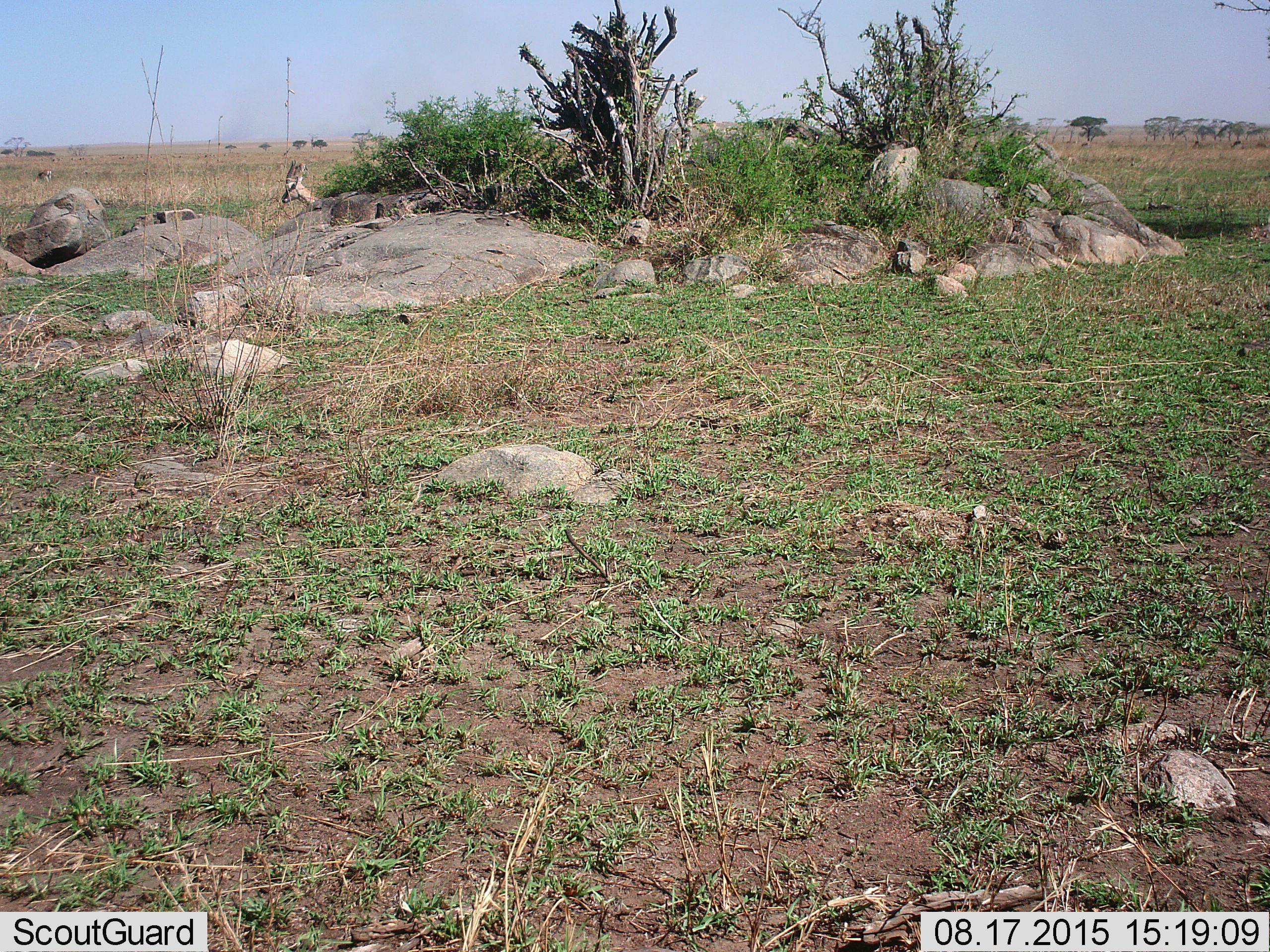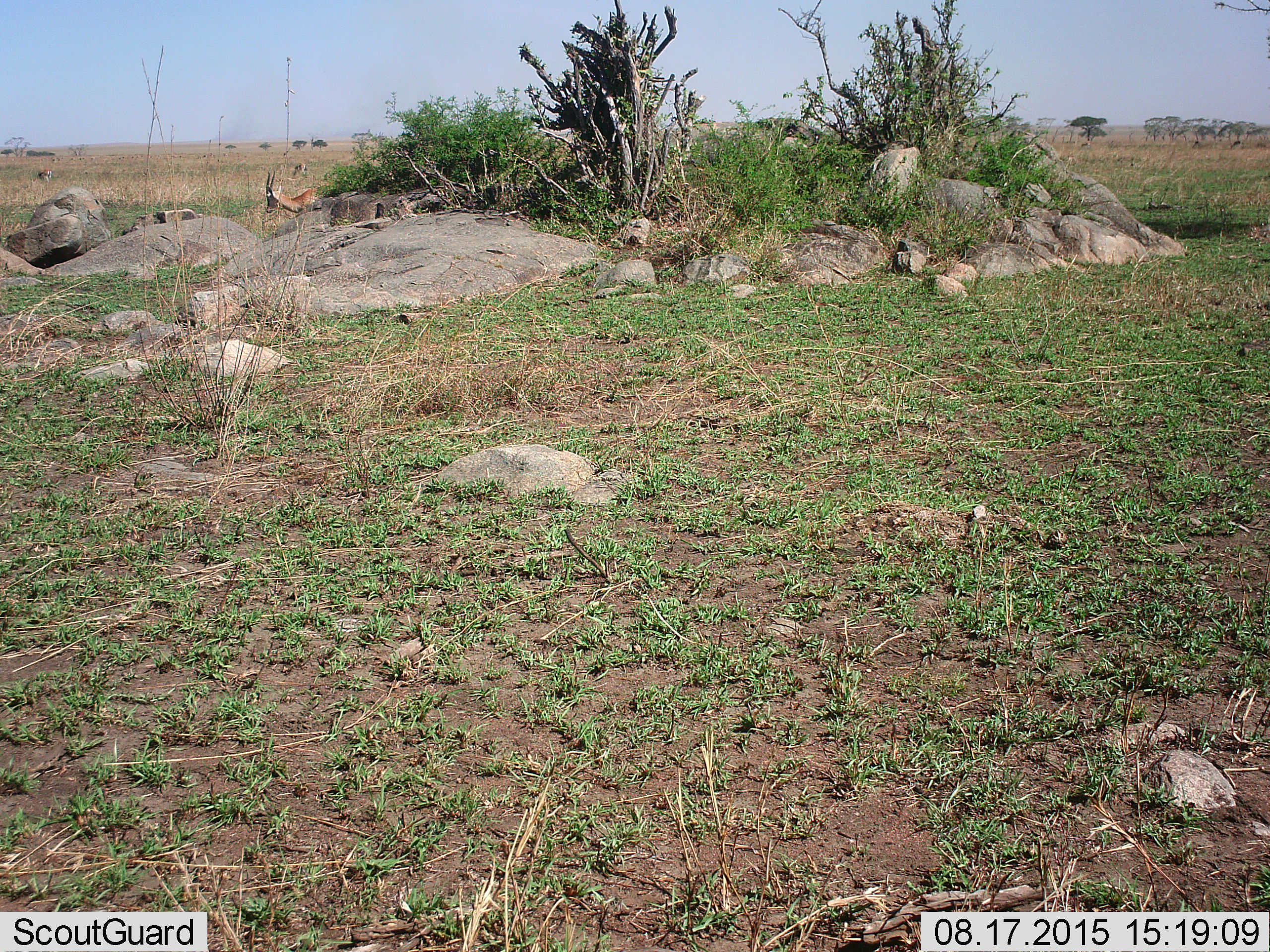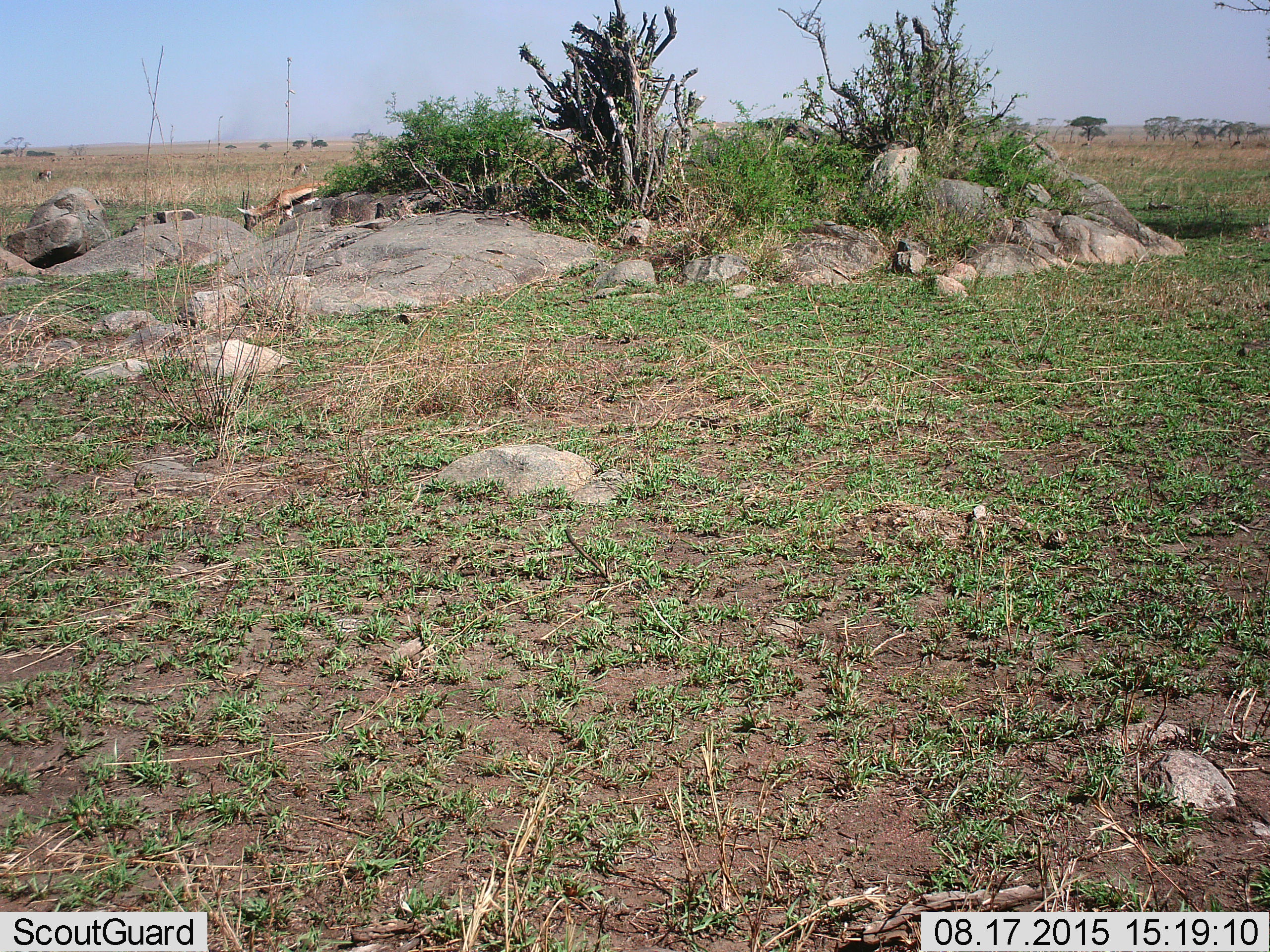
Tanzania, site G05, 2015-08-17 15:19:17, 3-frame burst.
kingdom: Animalia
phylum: Chordata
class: Mammalia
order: Artiodactyla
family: Bovidae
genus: Eudorcas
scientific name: Eudorcas thomsonii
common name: thomson's gazelle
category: gazellethomsons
Gazellethomsons (thomson's gazelle) (Eudorcas thomsonii), count 3. Behavior (volunteer vote fractions): standing 29%, resting 0%, moving 35%, interacting 0%. Young present (vote fraction): 0%. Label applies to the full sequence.